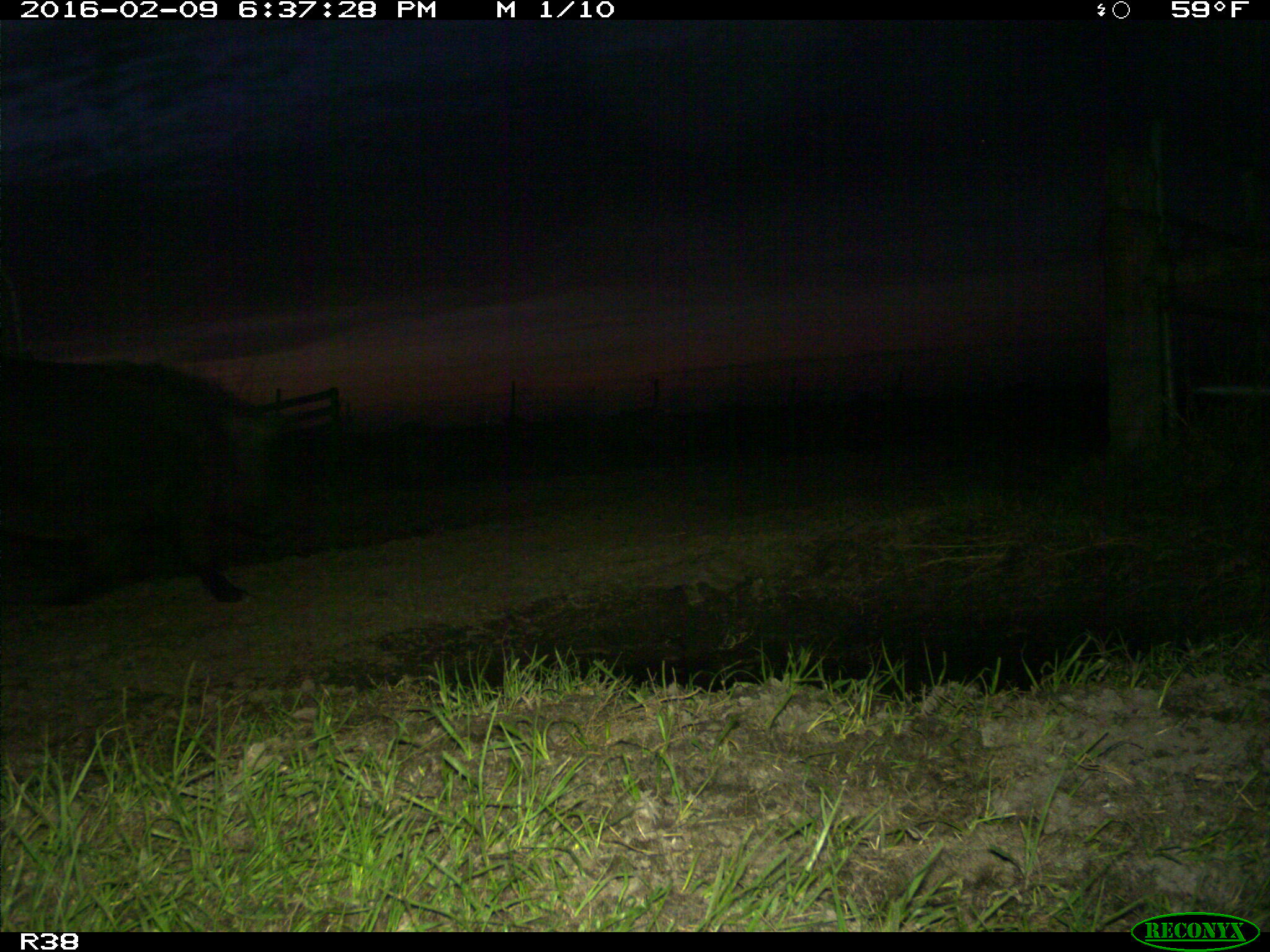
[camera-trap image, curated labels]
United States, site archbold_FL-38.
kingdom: Animalia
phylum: Chordata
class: Mammalia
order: Artiodactyla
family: Suidae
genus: Sus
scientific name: Sus scrofa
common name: wild boar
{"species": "Sus scrofa (wild boar)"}